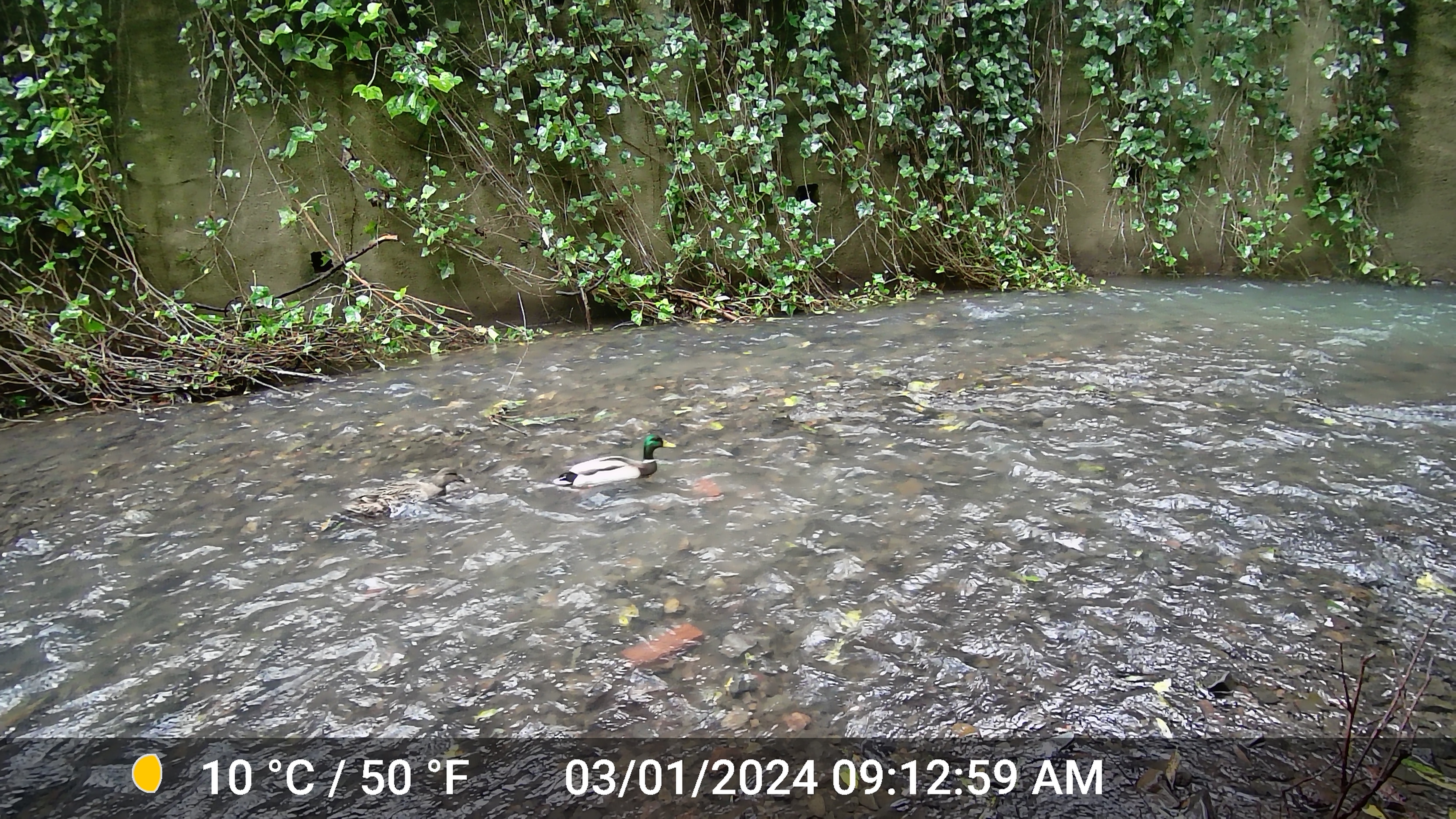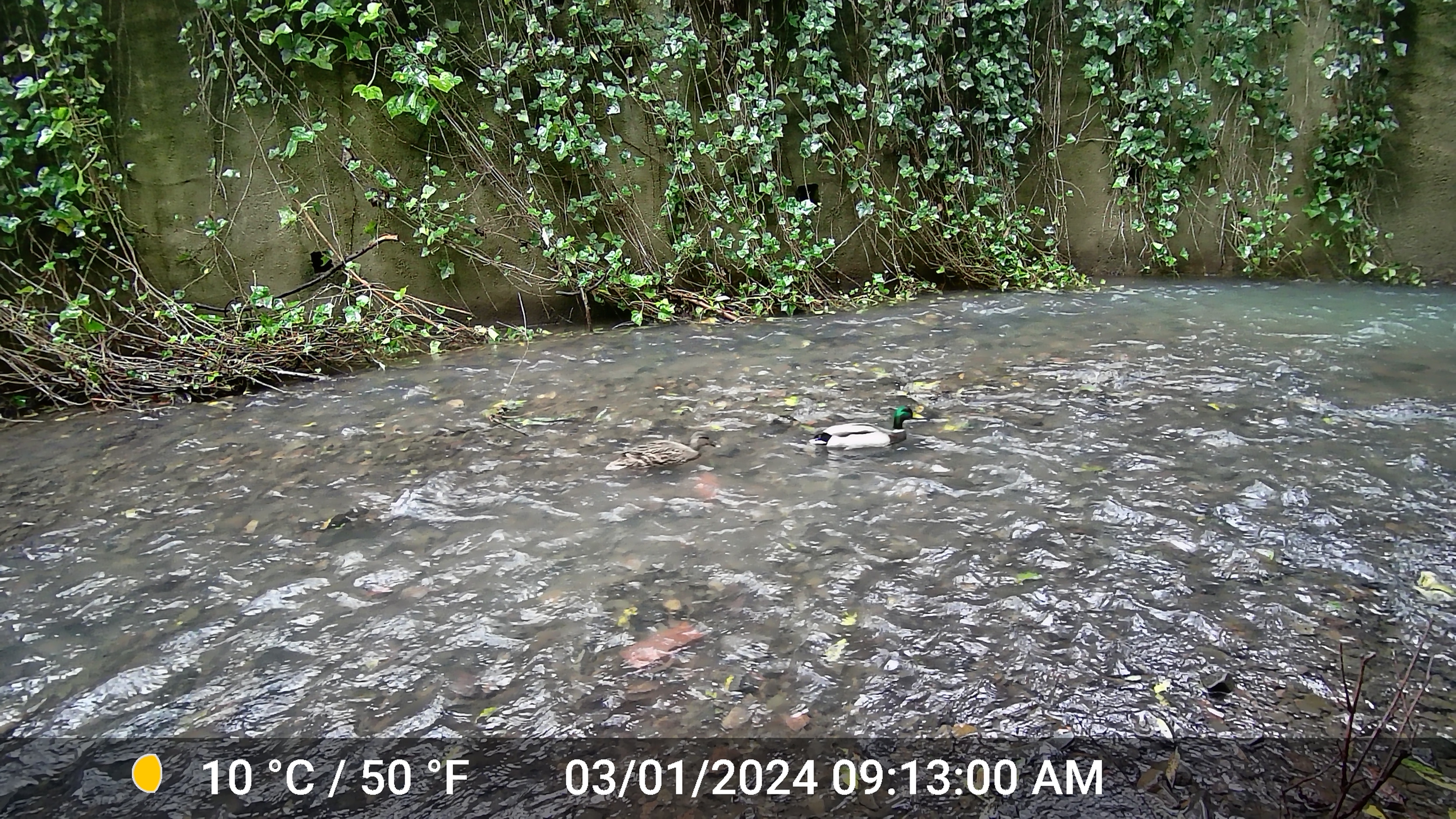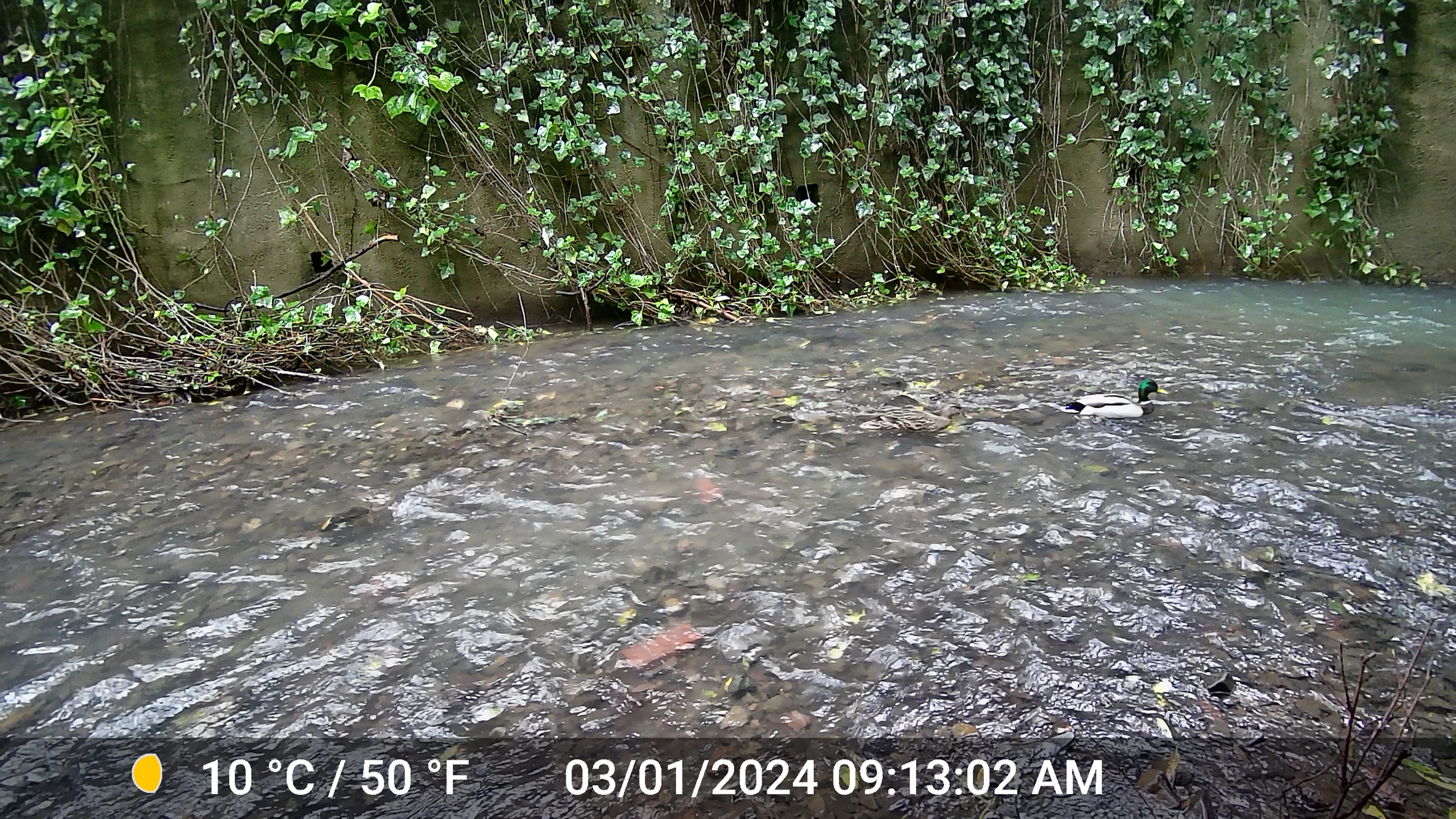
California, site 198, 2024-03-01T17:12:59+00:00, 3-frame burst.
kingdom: Animalia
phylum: Chordata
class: Aves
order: Anseriformes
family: Anatidae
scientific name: Anatidae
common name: duck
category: duck species